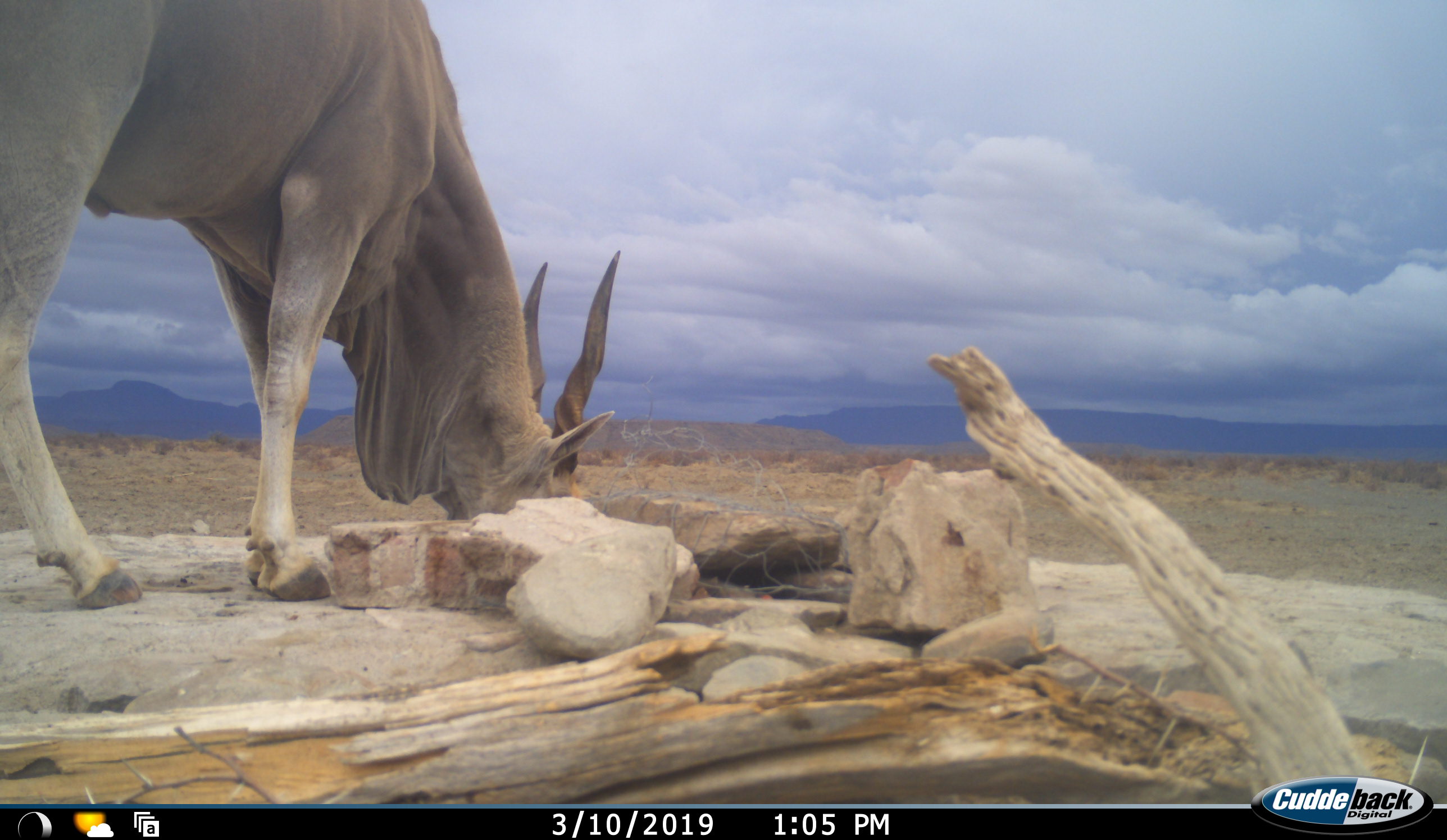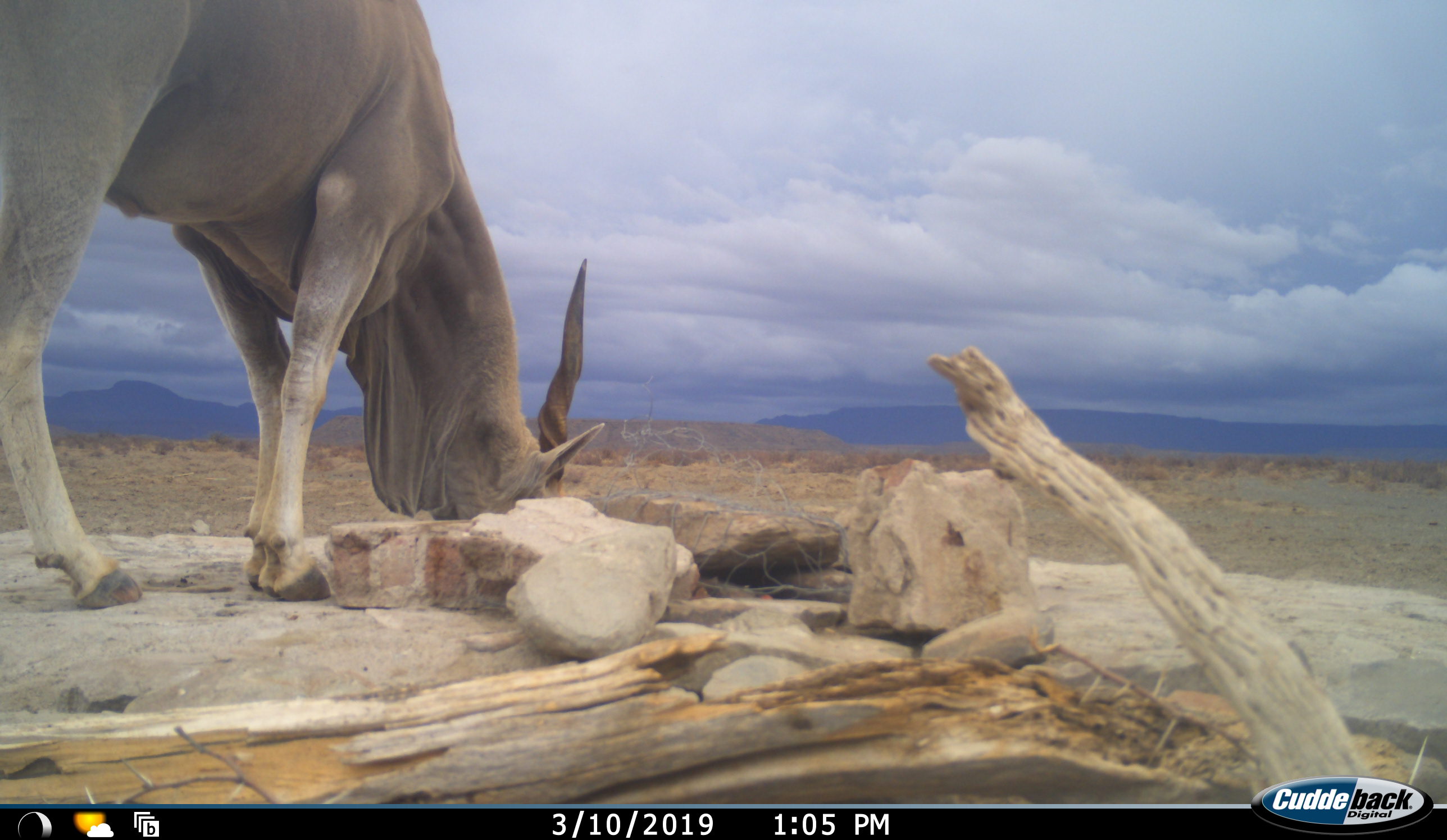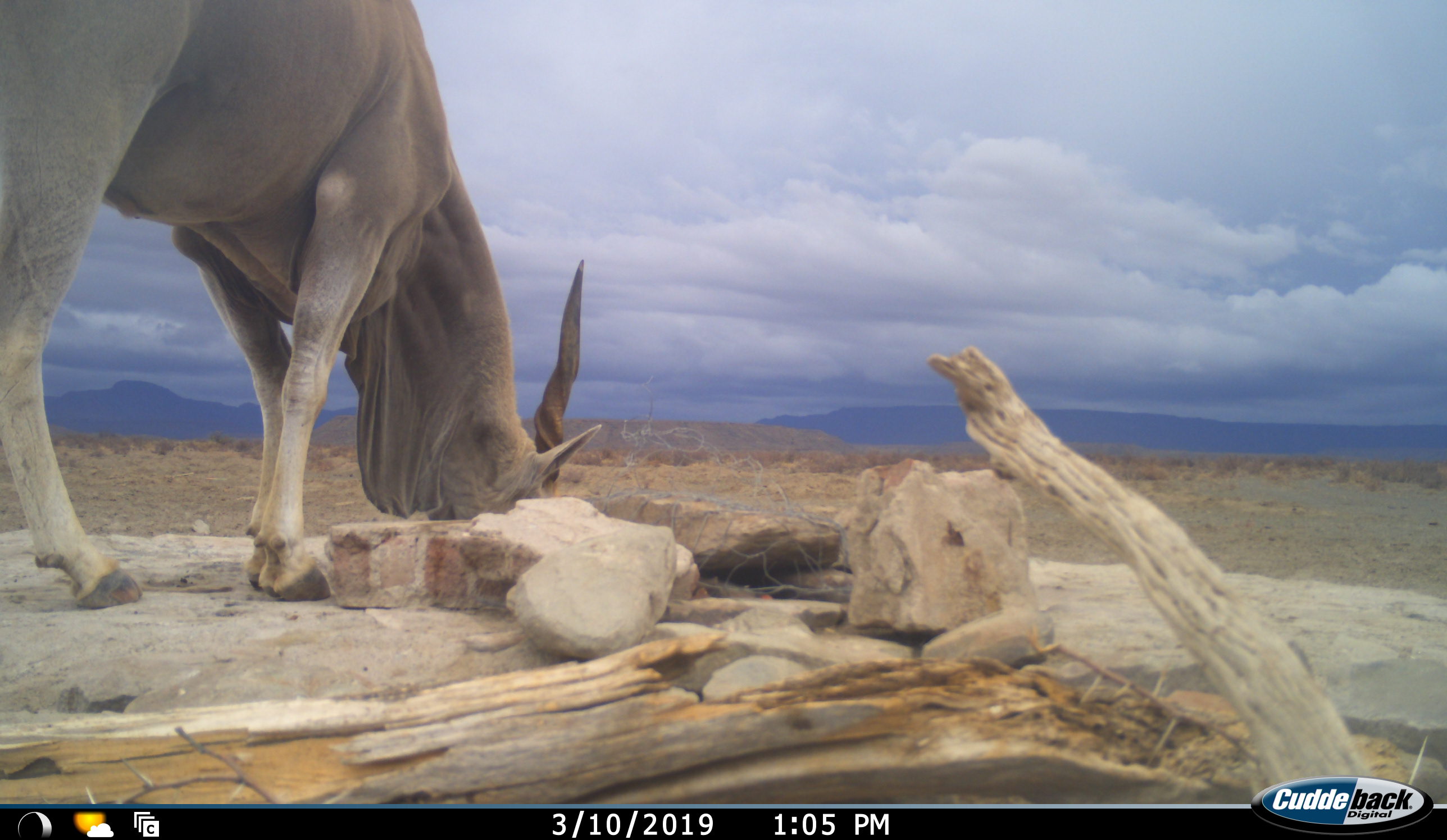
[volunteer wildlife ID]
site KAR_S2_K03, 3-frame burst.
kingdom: Animalia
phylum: Chordata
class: Mammalia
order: Artiodactyla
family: Bovidae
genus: Tragelaphus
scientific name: Tragelaphus oryx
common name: eland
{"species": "eland (Tragelaphus oryx)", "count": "1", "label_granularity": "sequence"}